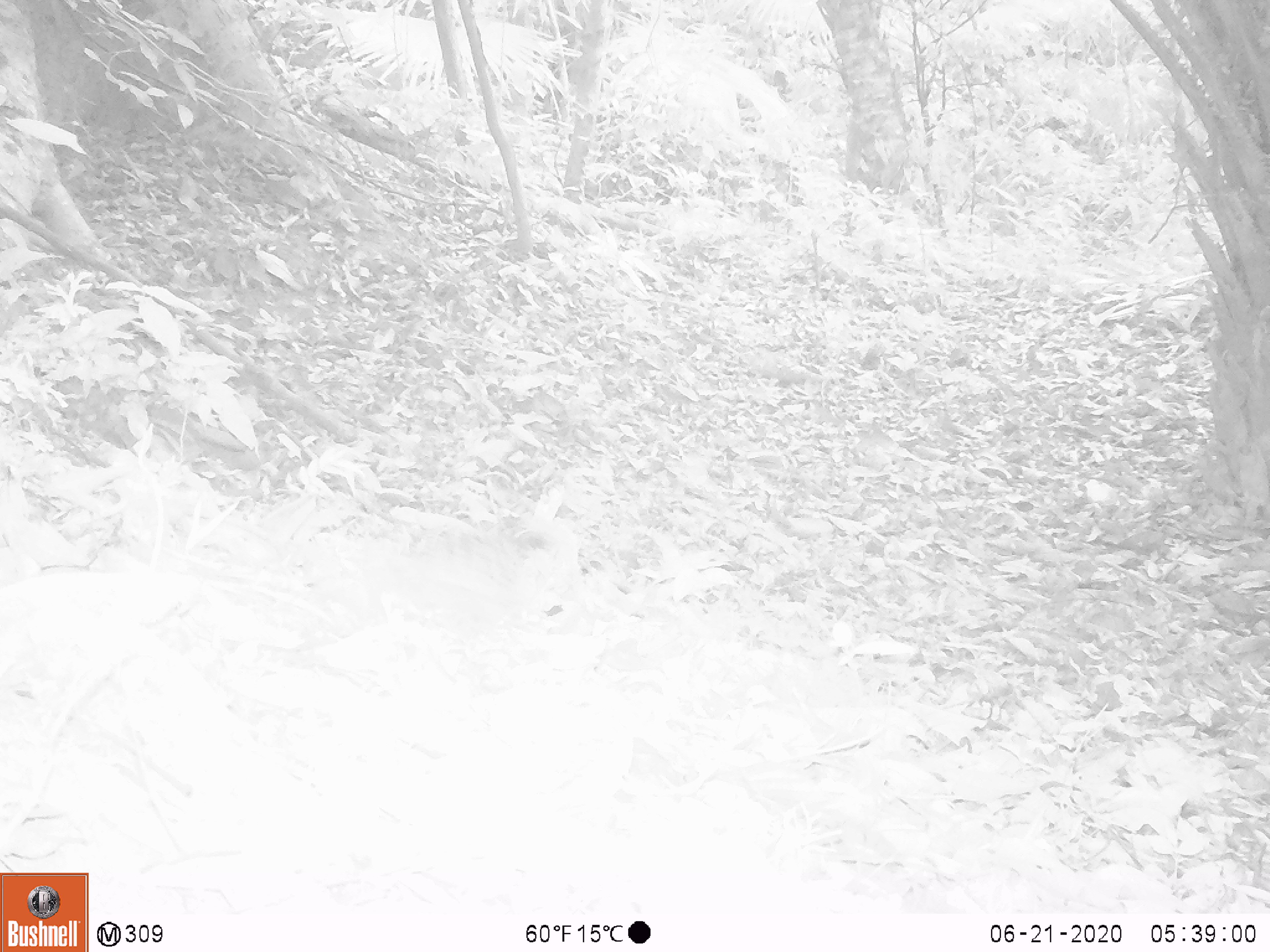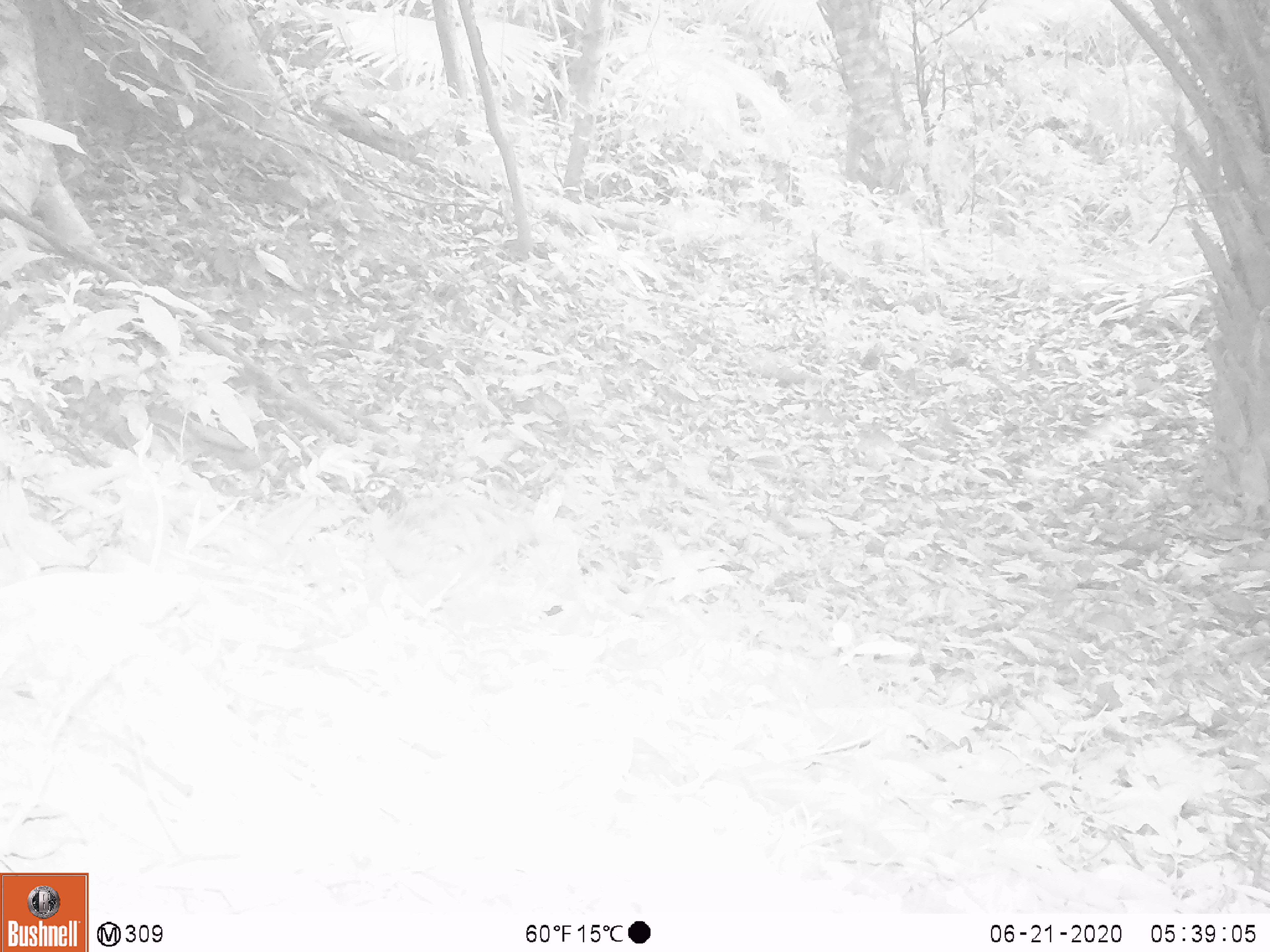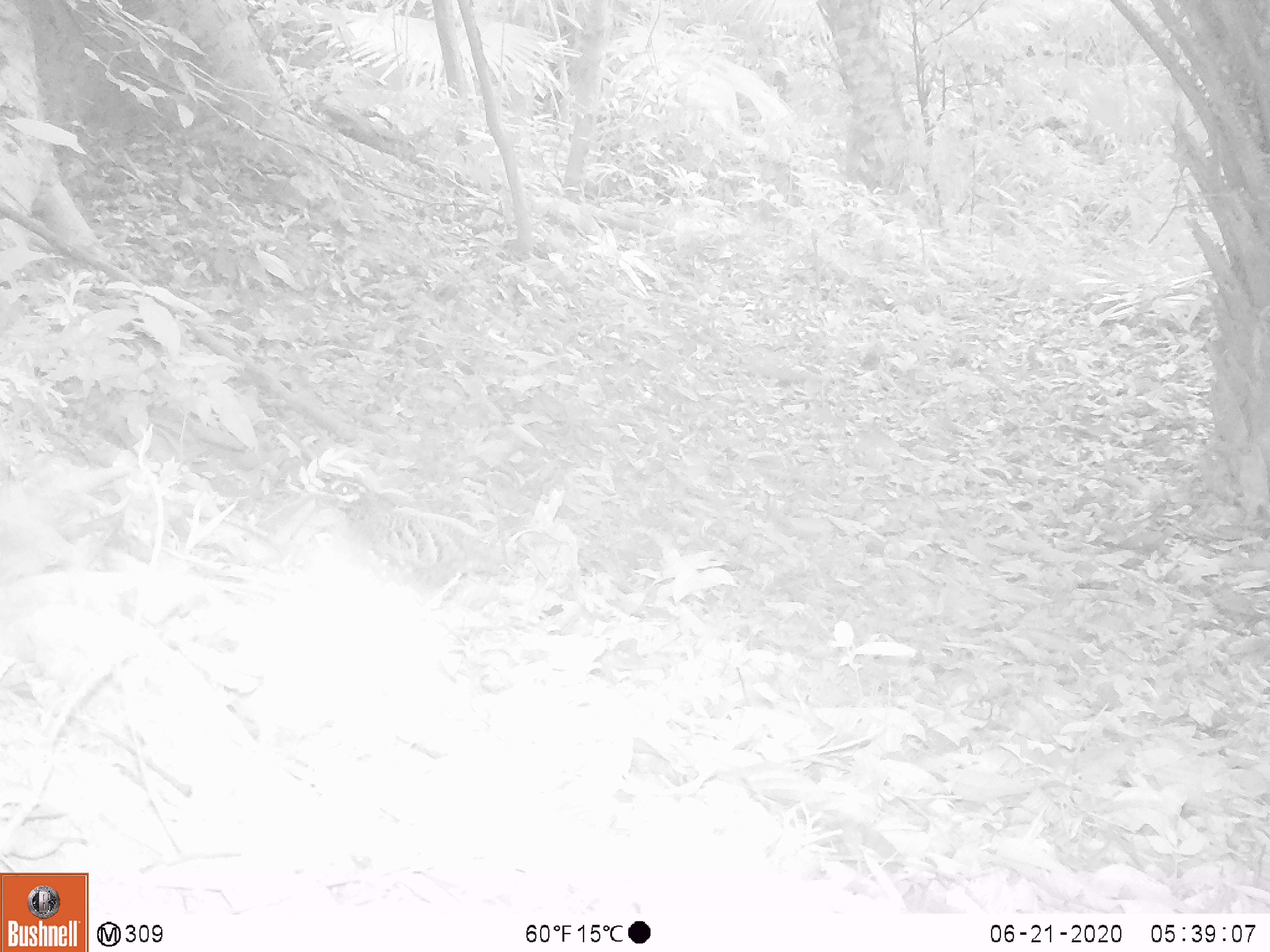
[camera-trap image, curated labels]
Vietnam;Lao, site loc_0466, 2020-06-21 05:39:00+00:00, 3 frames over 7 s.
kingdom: Animalia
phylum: Chordata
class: Aves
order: Galliformes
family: Phasianidae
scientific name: Phasianidae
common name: partridge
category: unidentified partridge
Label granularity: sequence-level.